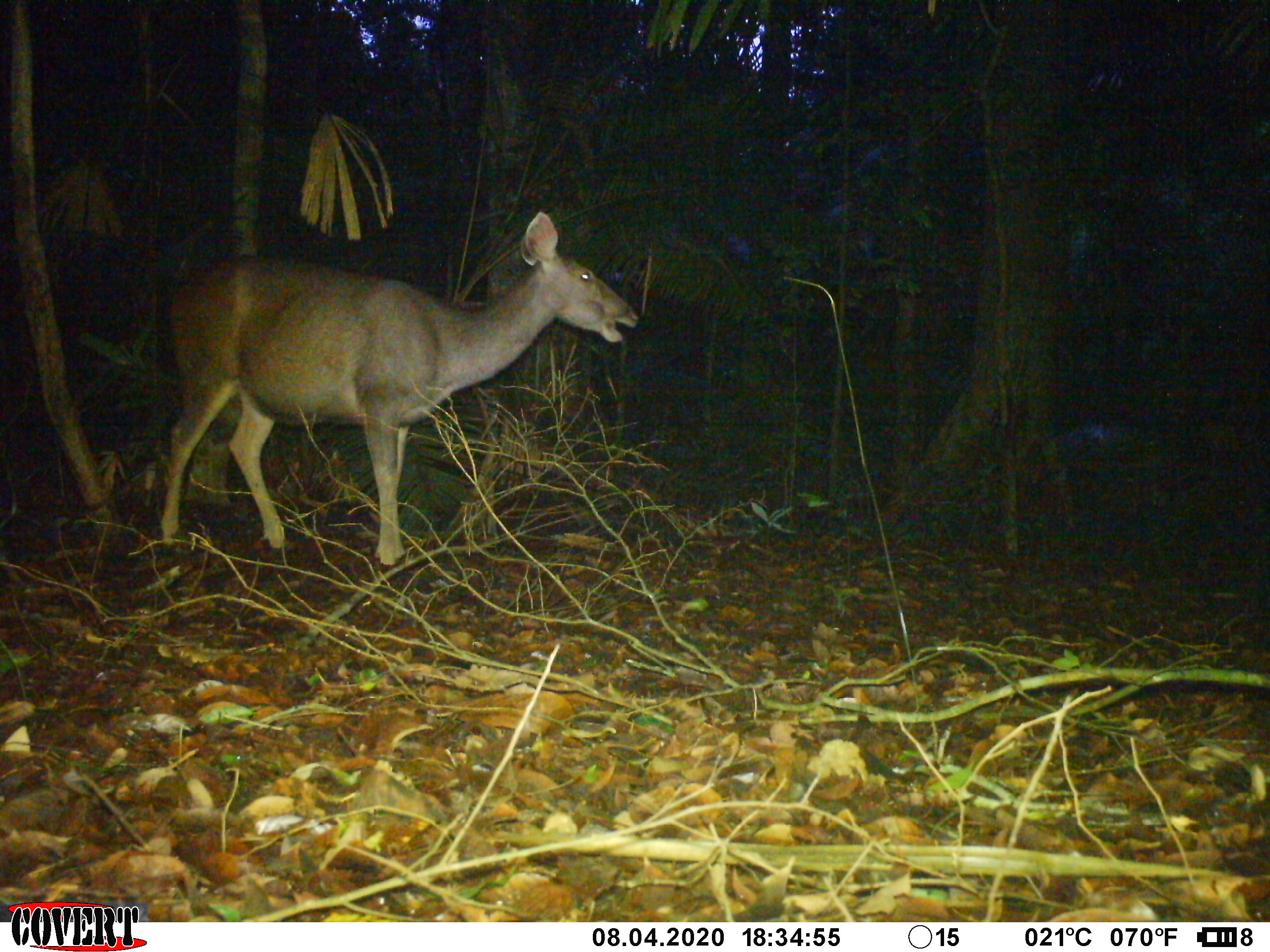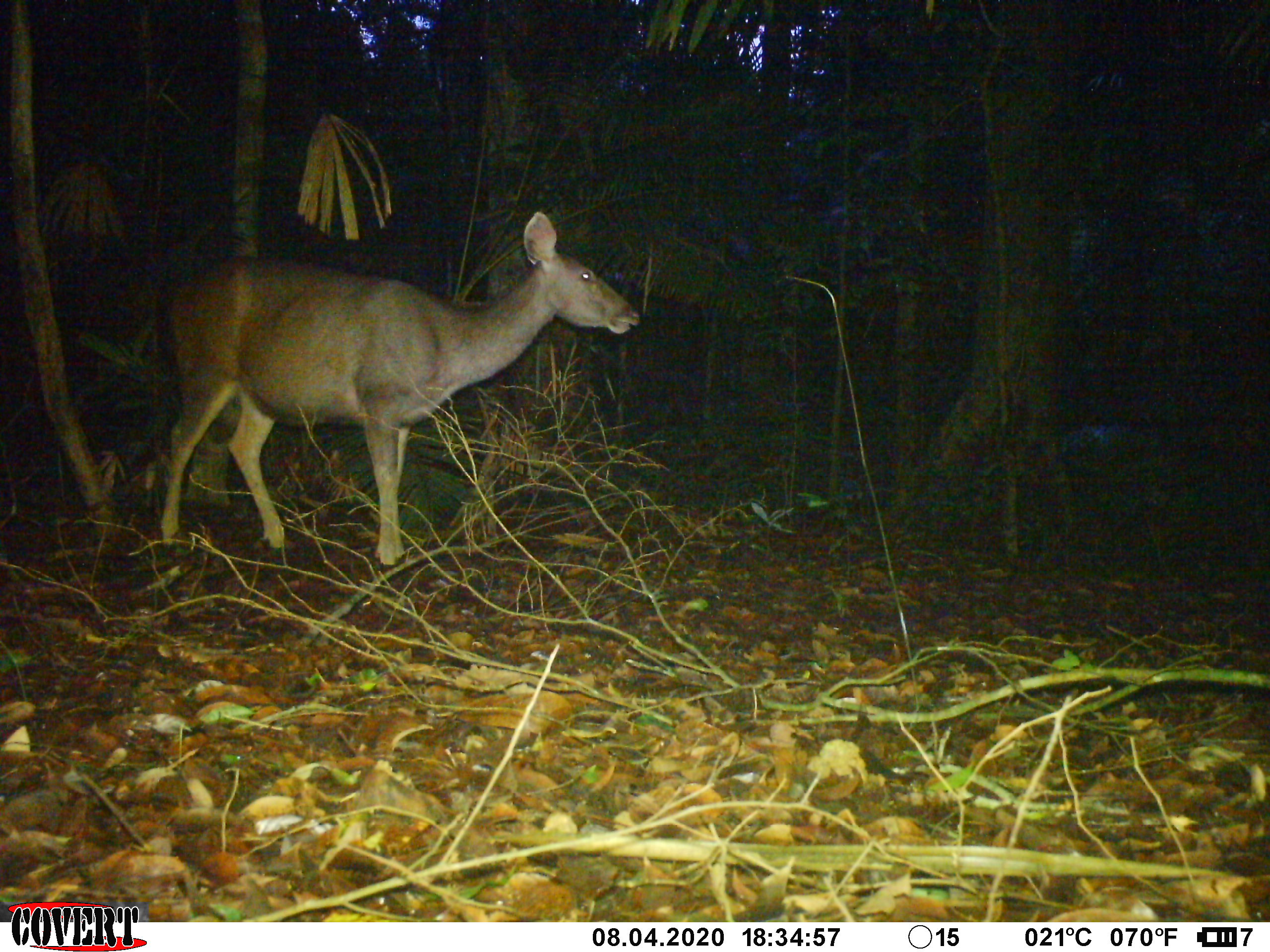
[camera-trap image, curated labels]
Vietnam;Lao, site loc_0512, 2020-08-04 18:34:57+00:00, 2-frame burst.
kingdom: Animalia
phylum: Chordata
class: Mammalia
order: Artiodactyla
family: Cervidae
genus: Rusa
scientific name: Rusa unicolor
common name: sambar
Sambar (Rusa unicolor). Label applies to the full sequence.